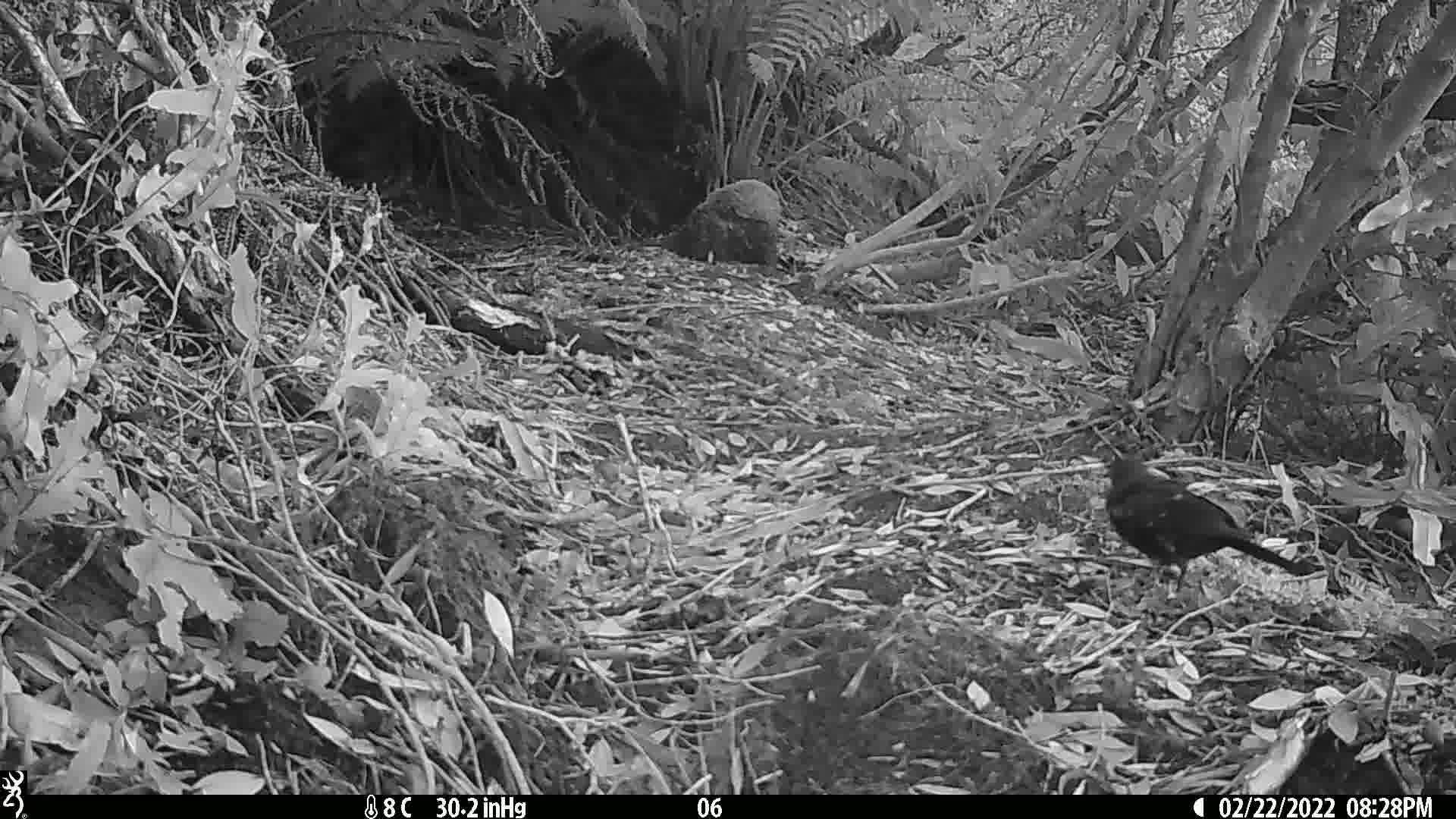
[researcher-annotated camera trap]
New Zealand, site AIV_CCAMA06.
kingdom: Animalia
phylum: Chordata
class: Aves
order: Passeriformes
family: Turdidae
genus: Turdus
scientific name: Turdus merula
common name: eurasian blackbird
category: blackbird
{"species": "blackbird (eurasian blackbird) (Turdus merula)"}